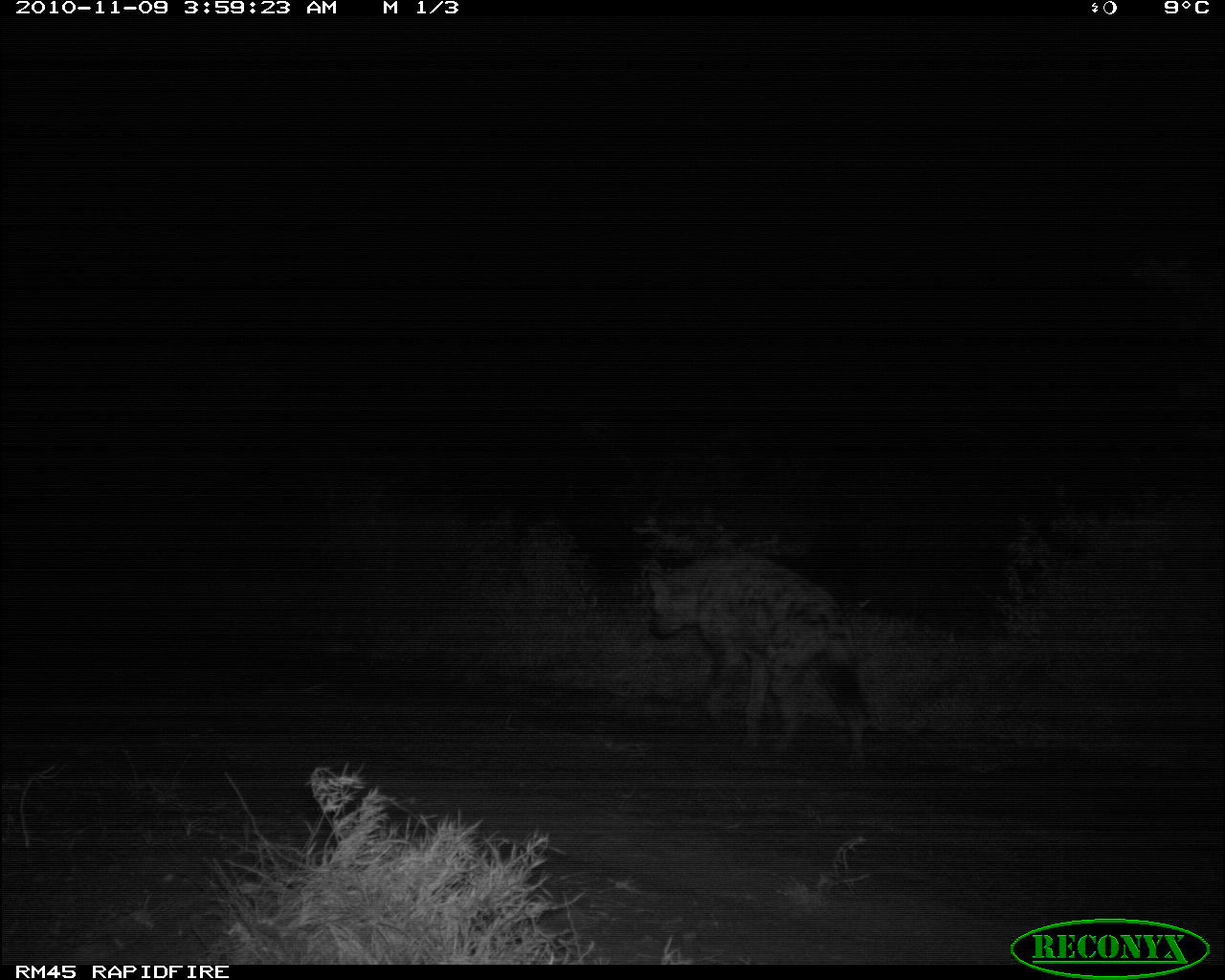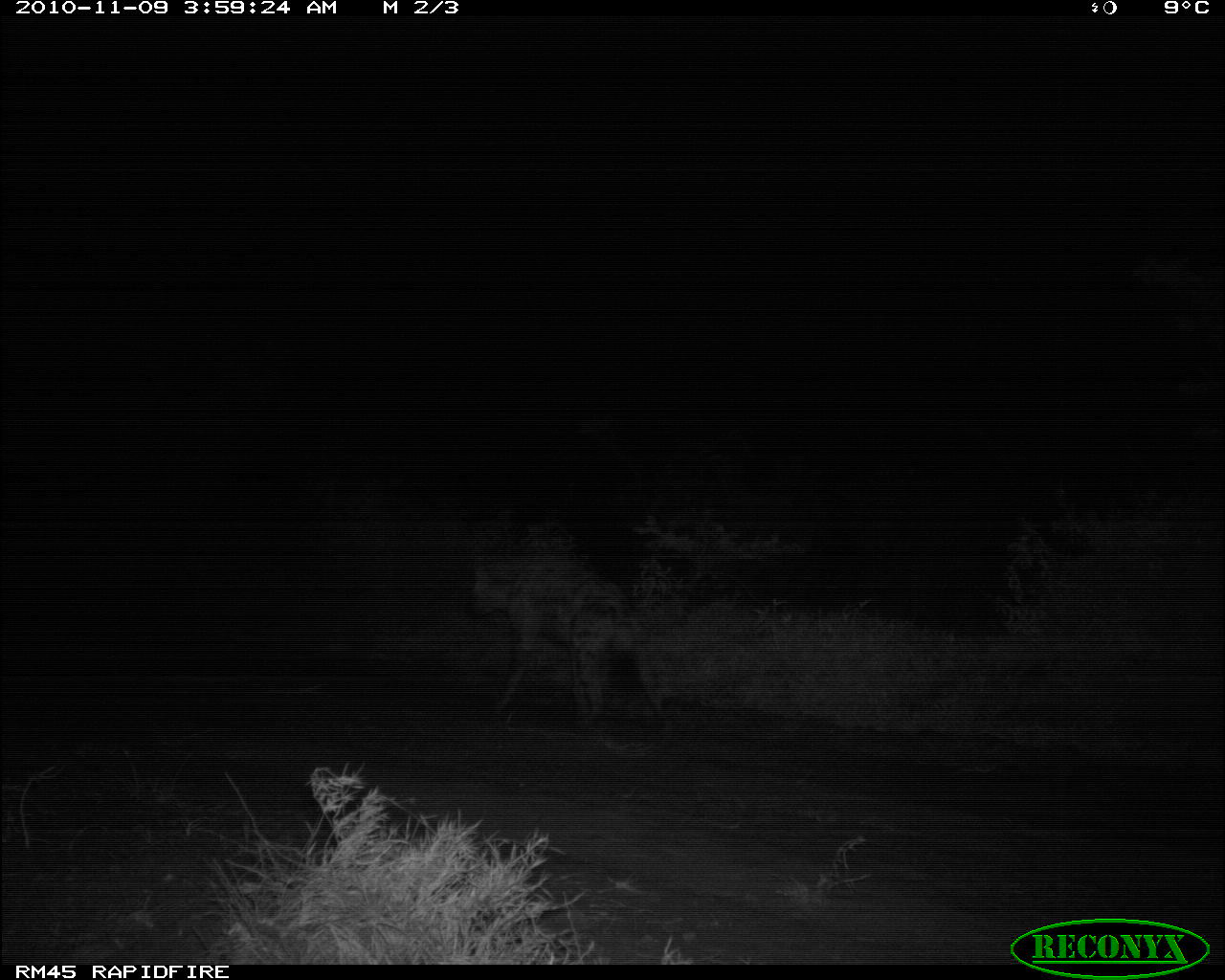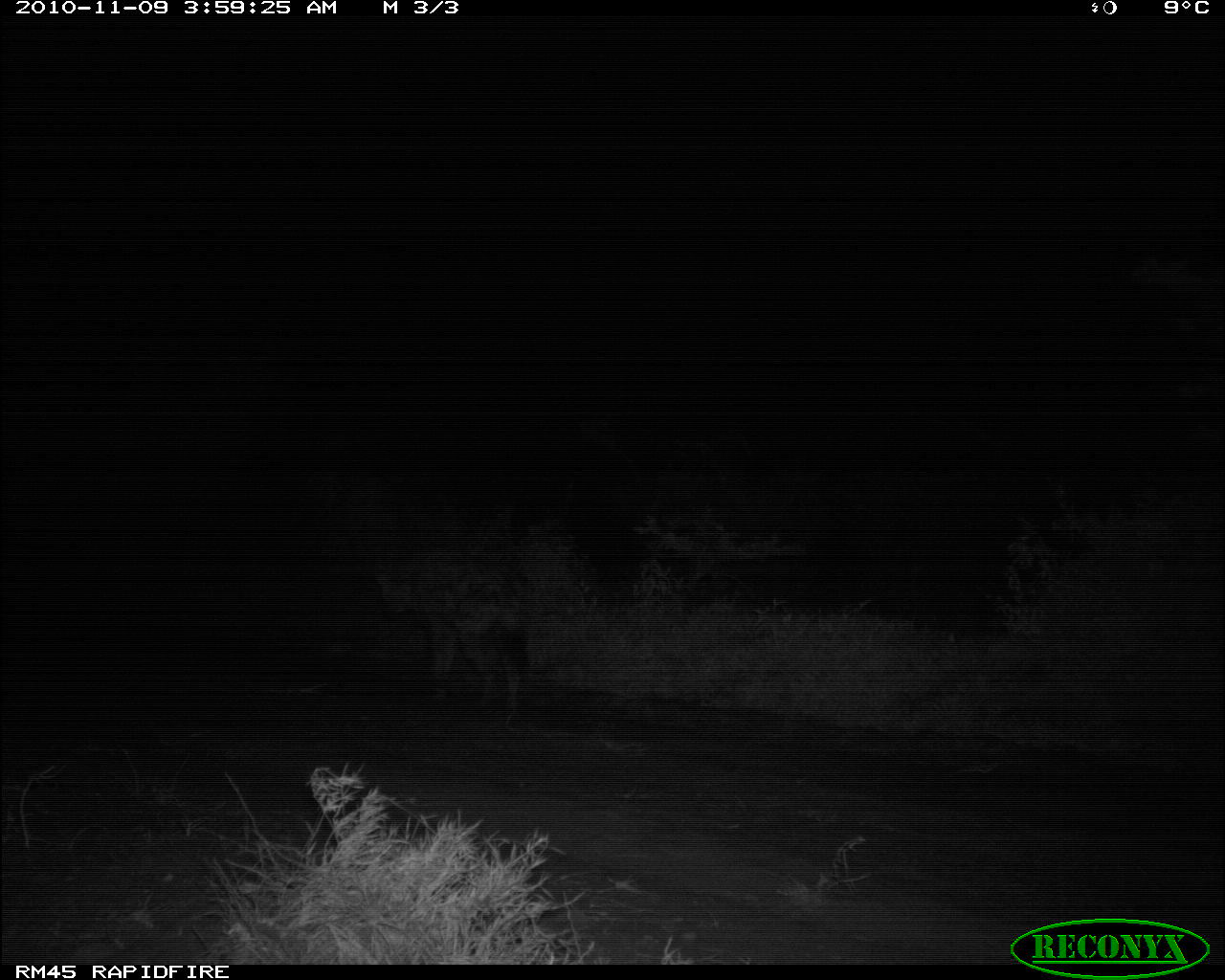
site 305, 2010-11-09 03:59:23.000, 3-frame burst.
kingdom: Animalia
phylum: Chordata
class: Mammalia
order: Carnivora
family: Hyaenidae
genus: Crocuta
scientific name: Crocuta crocuta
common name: spotted hyena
Crocuta crocuta (spotted hyena), count 1.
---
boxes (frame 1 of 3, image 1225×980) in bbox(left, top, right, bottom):
crocuta crocuta: bbox(641, 541, 876, 775)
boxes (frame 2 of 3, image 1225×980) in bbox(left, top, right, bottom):
crocuta crocuta: bbox(463, 545, 671, 734)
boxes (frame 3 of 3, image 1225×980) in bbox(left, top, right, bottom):
crocuta crocuta: bbox(371, 542, 534, 730)